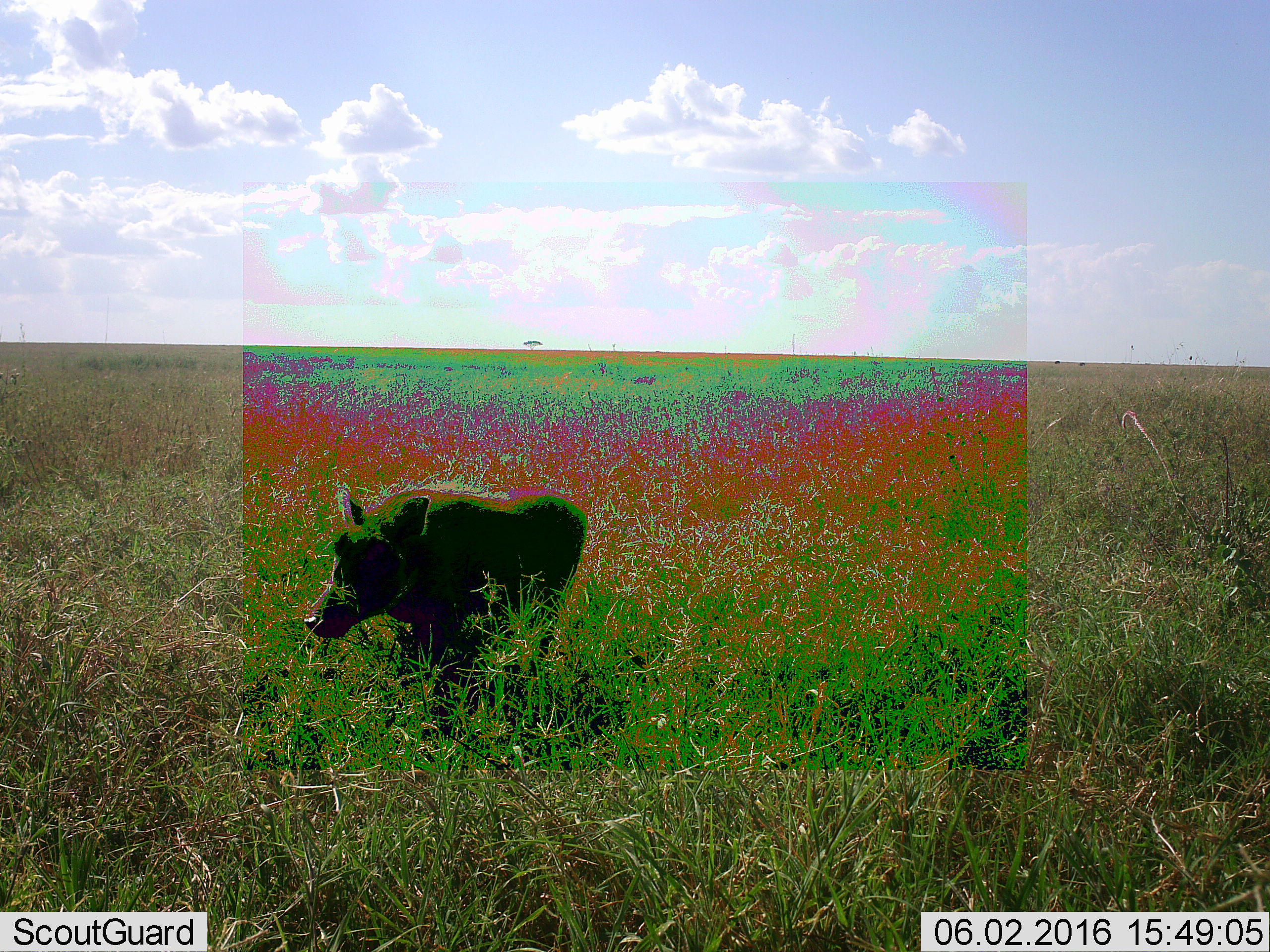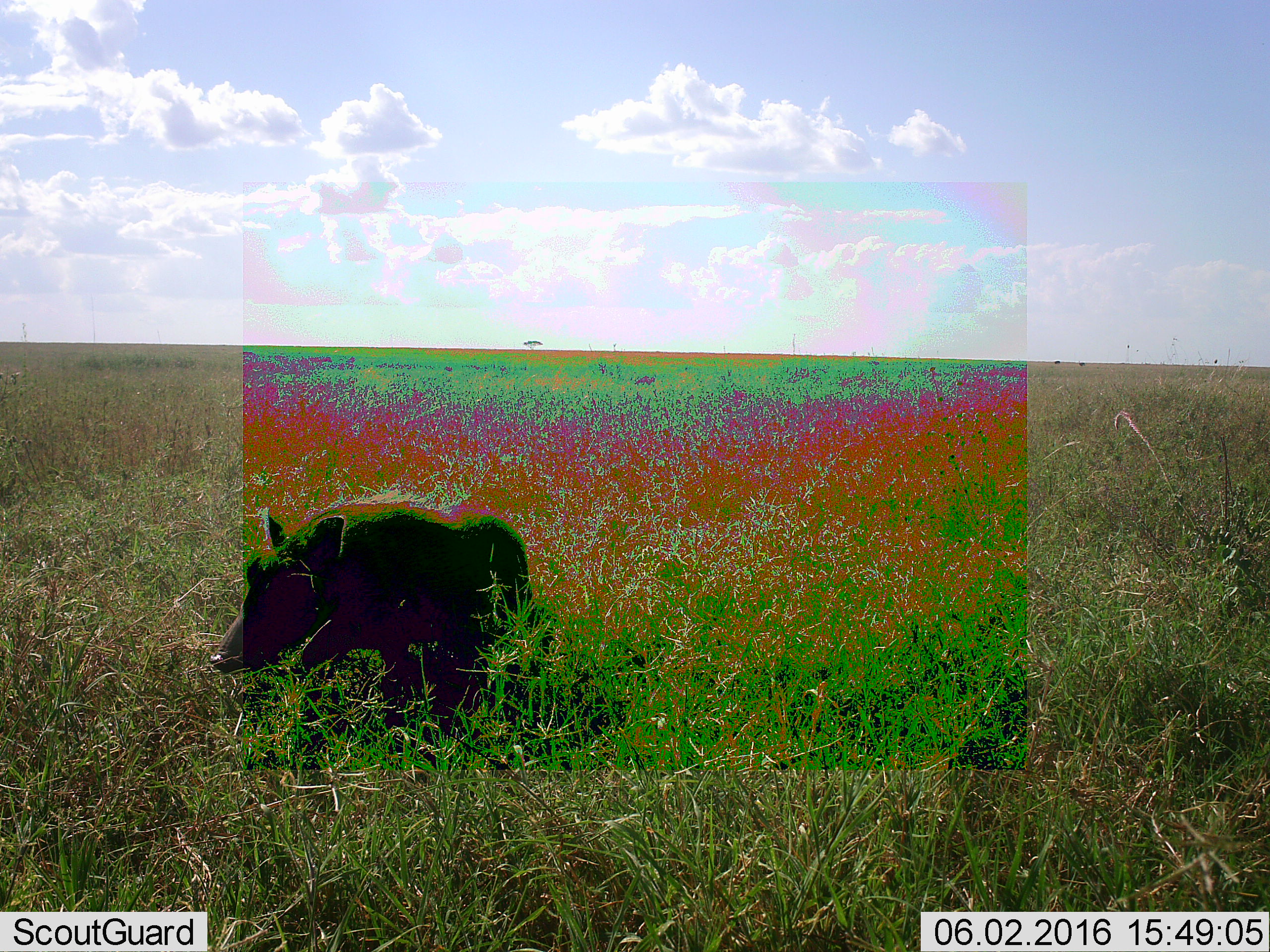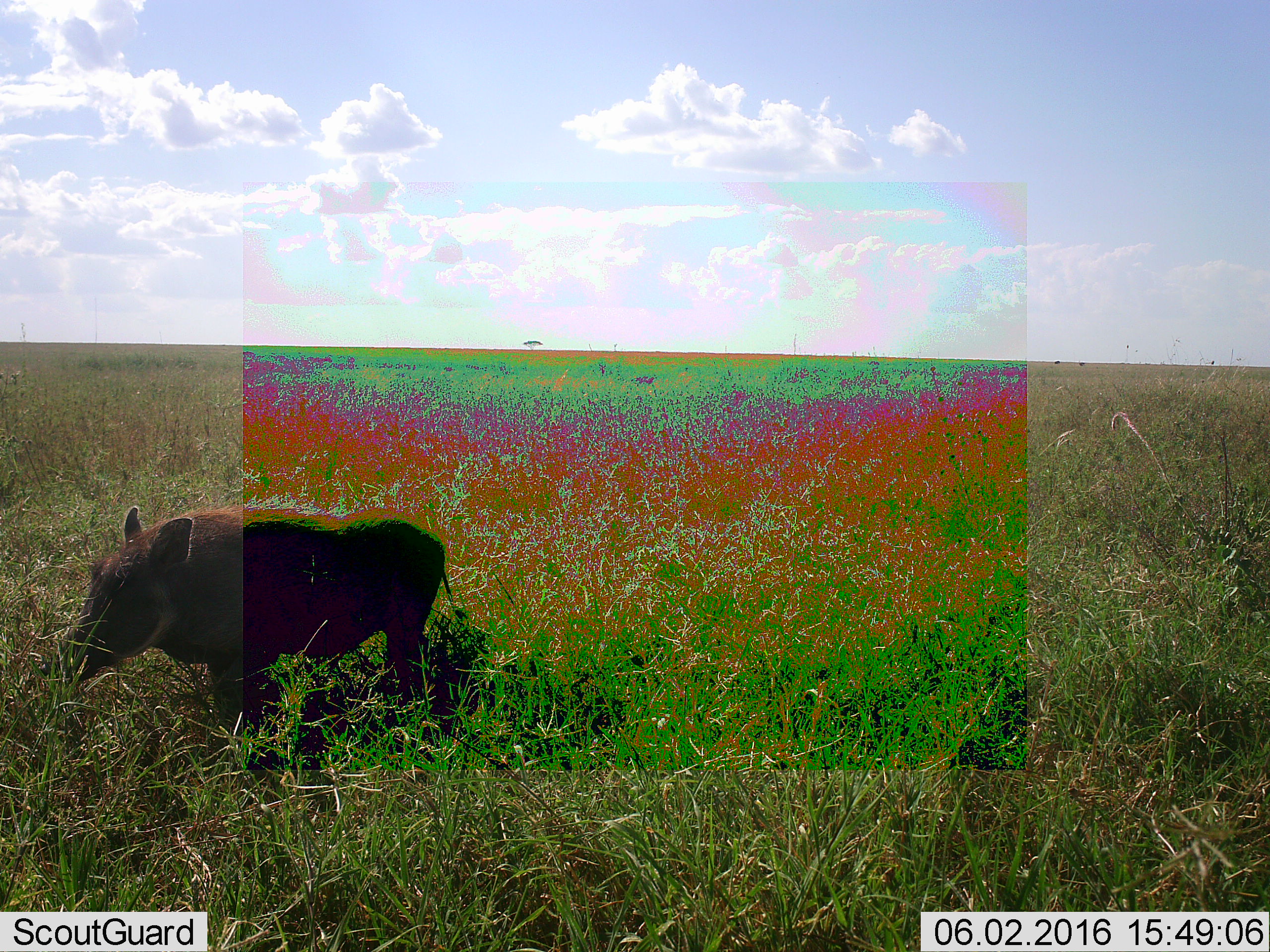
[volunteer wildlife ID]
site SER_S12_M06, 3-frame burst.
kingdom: Animalia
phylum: Chordata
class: Mammalia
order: Artiodactyla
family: Suidae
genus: Phacochoerus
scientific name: Phacochoerus africanus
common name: warthog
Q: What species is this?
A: Warthog (Phacochoerus africanus).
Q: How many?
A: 1.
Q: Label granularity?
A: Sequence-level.